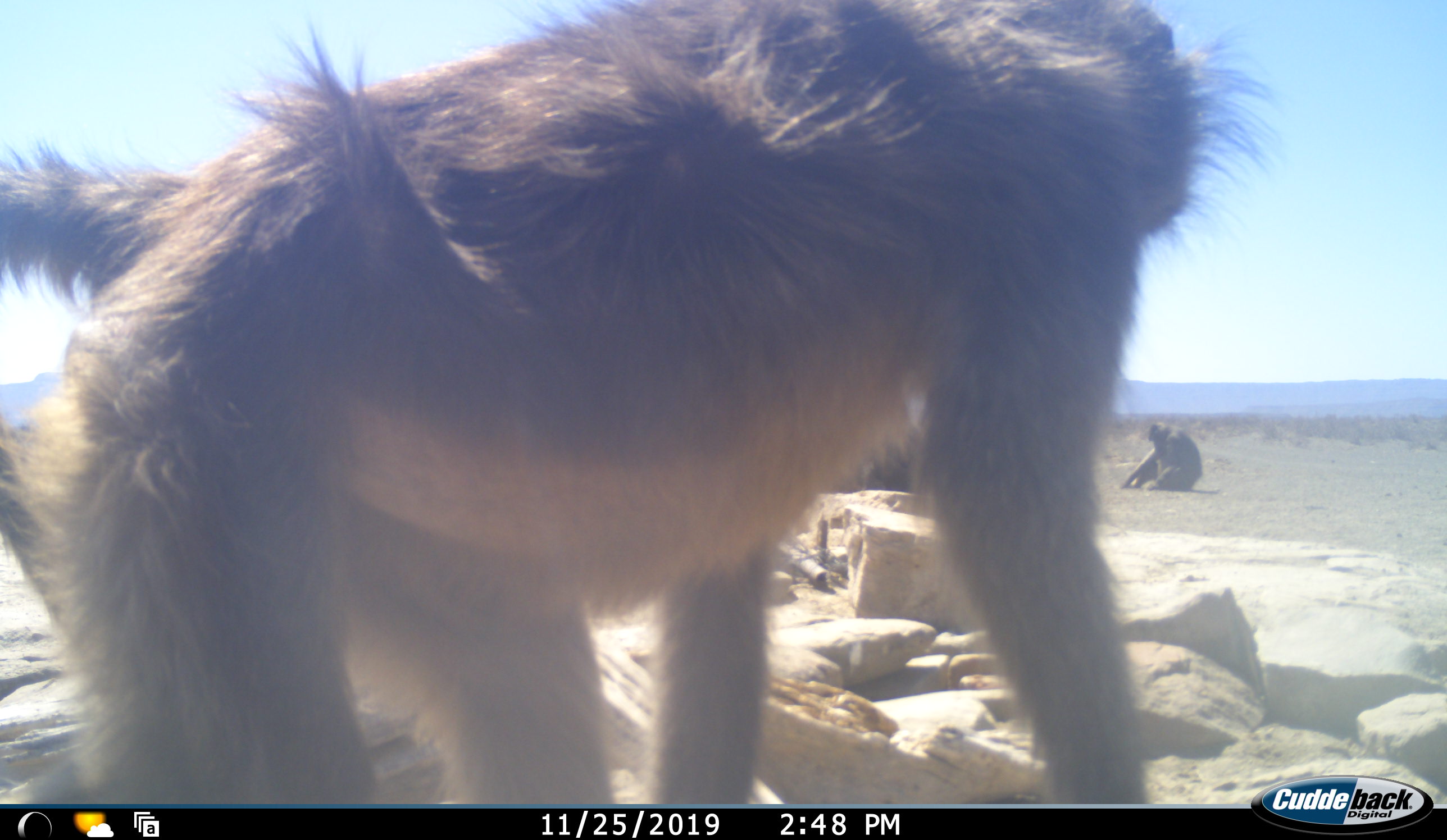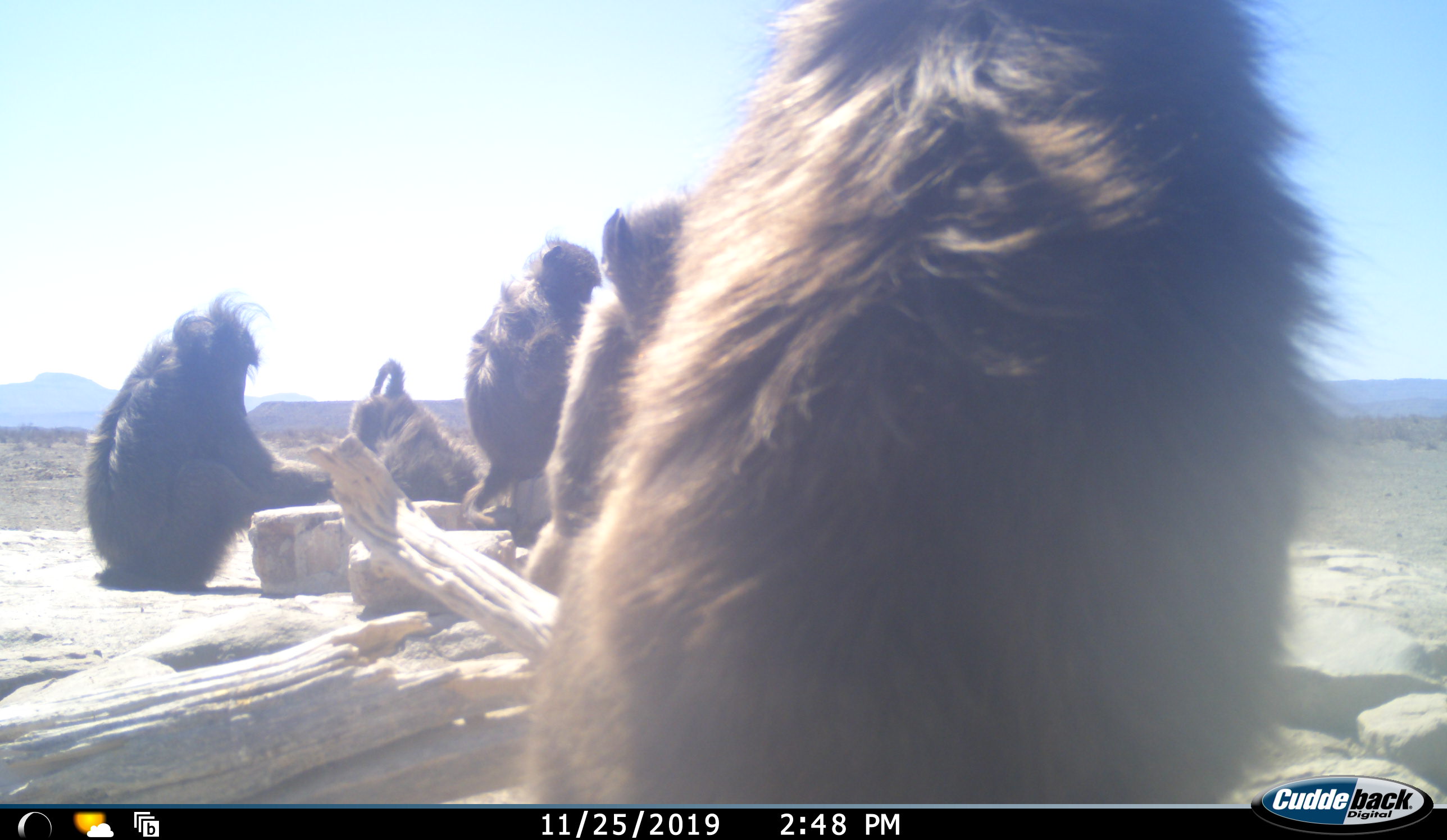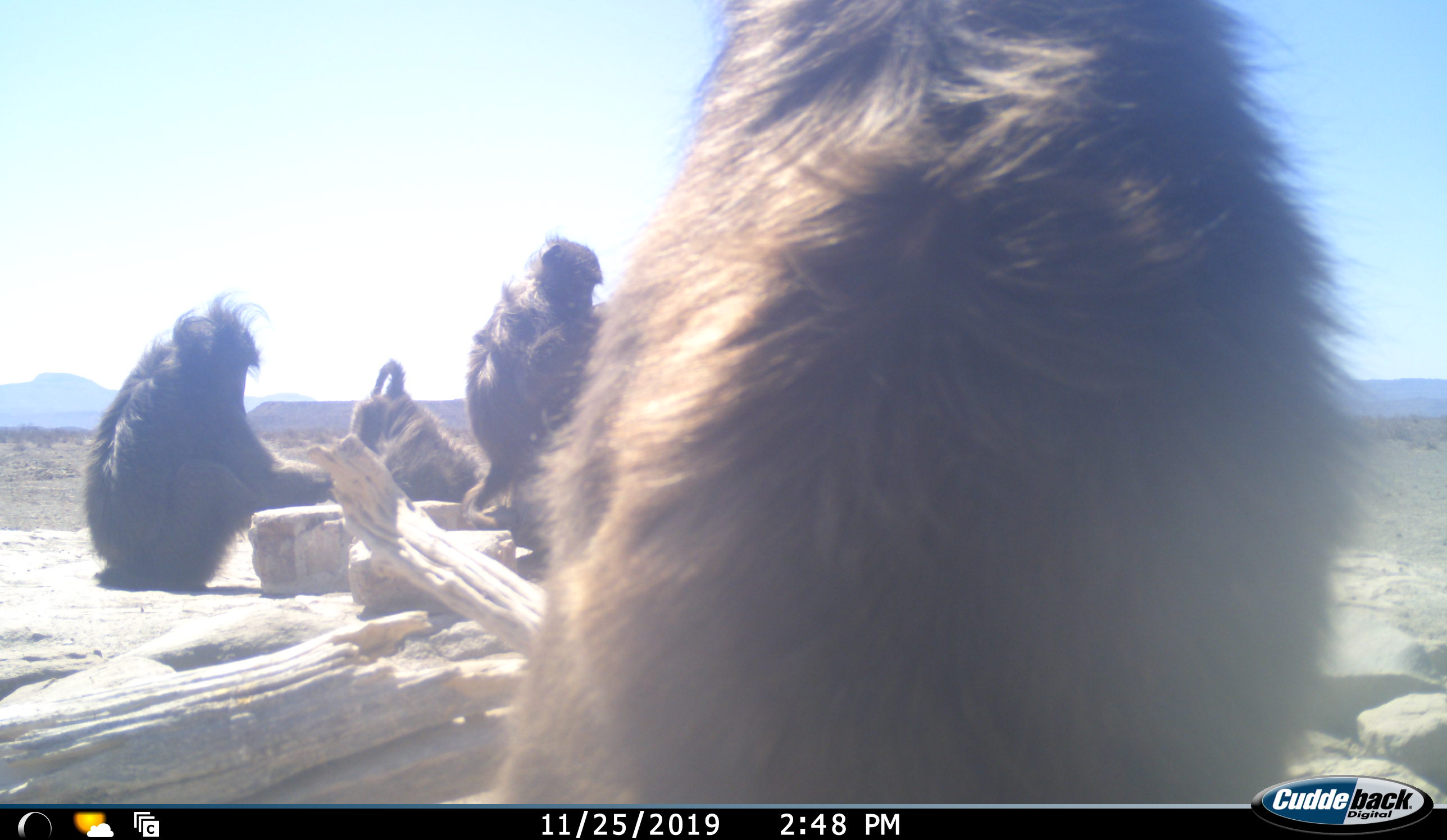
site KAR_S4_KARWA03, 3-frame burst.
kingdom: Animalia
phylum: Chordata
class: Mammalia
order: Primates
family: Cercopithecidae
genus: Papio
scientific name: Papio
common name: baboon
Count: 6.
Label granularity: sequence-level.